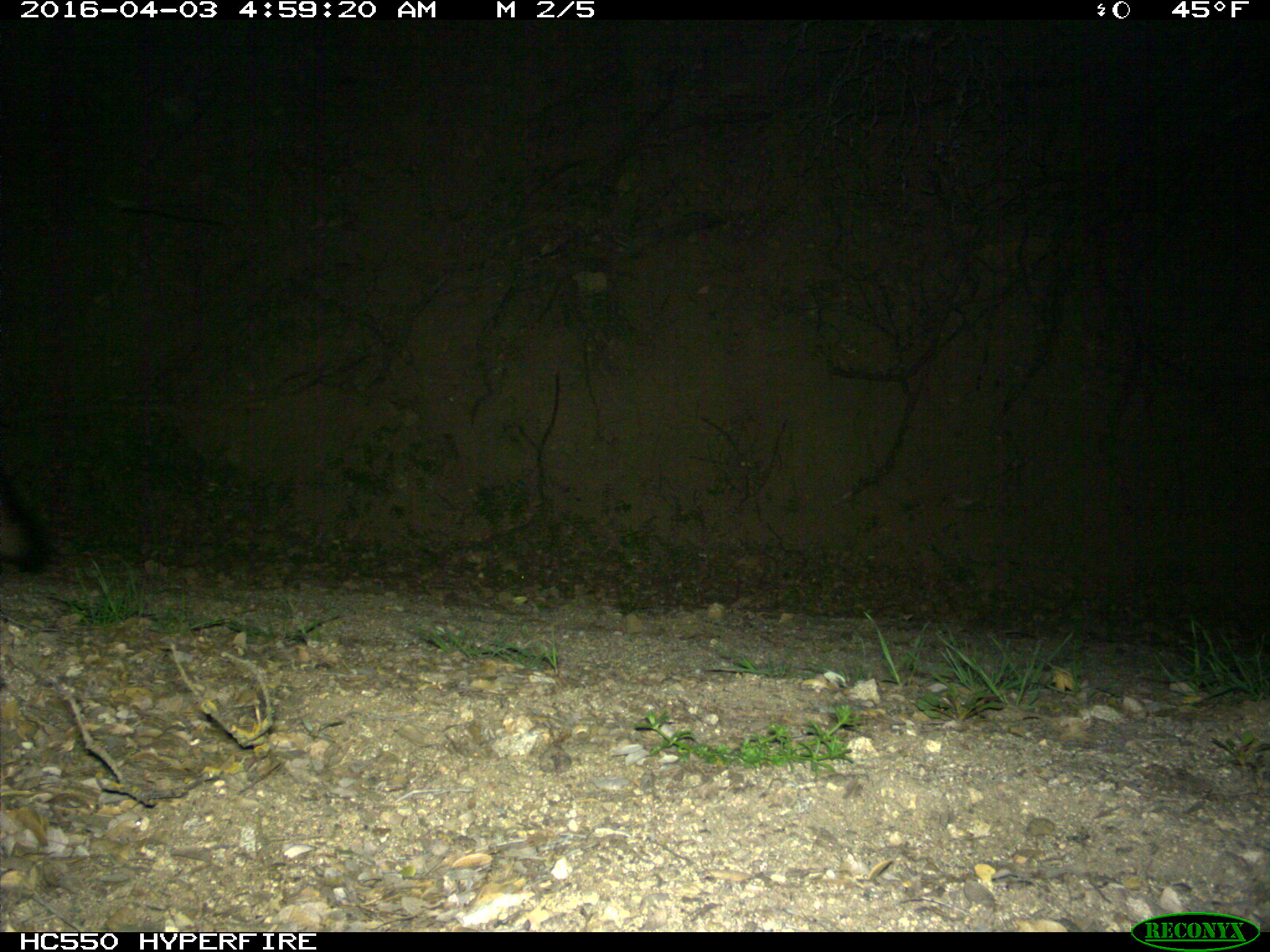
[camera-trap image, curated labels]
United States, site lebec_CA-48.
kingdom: Animalia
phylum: Chordata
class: Mammalia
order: Carnivora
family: Canidae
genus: Urocyon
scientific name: Urocyon cinereoargenteus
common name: gray fox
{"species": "Urocyon cinereoargenteus (gray fox)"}